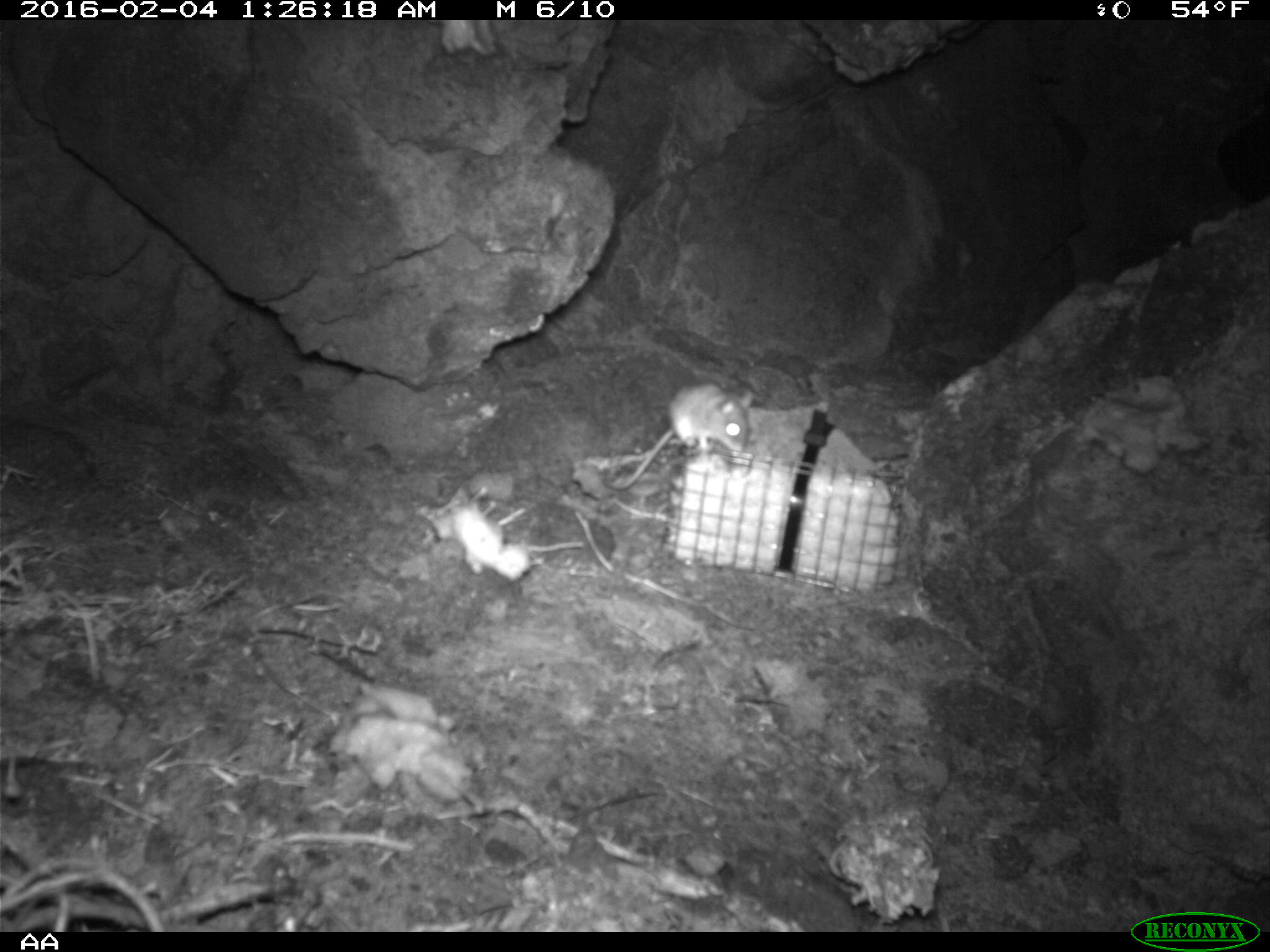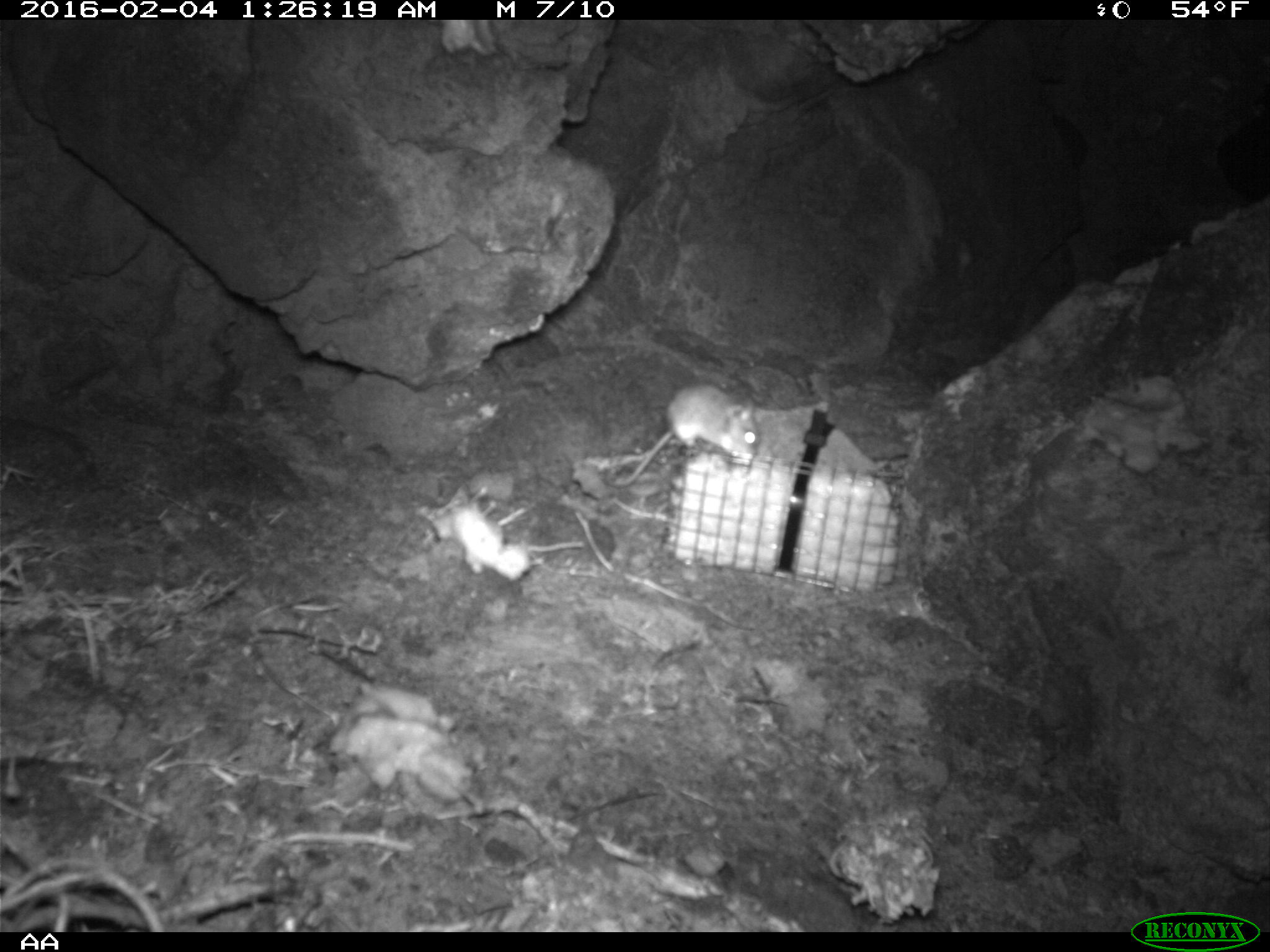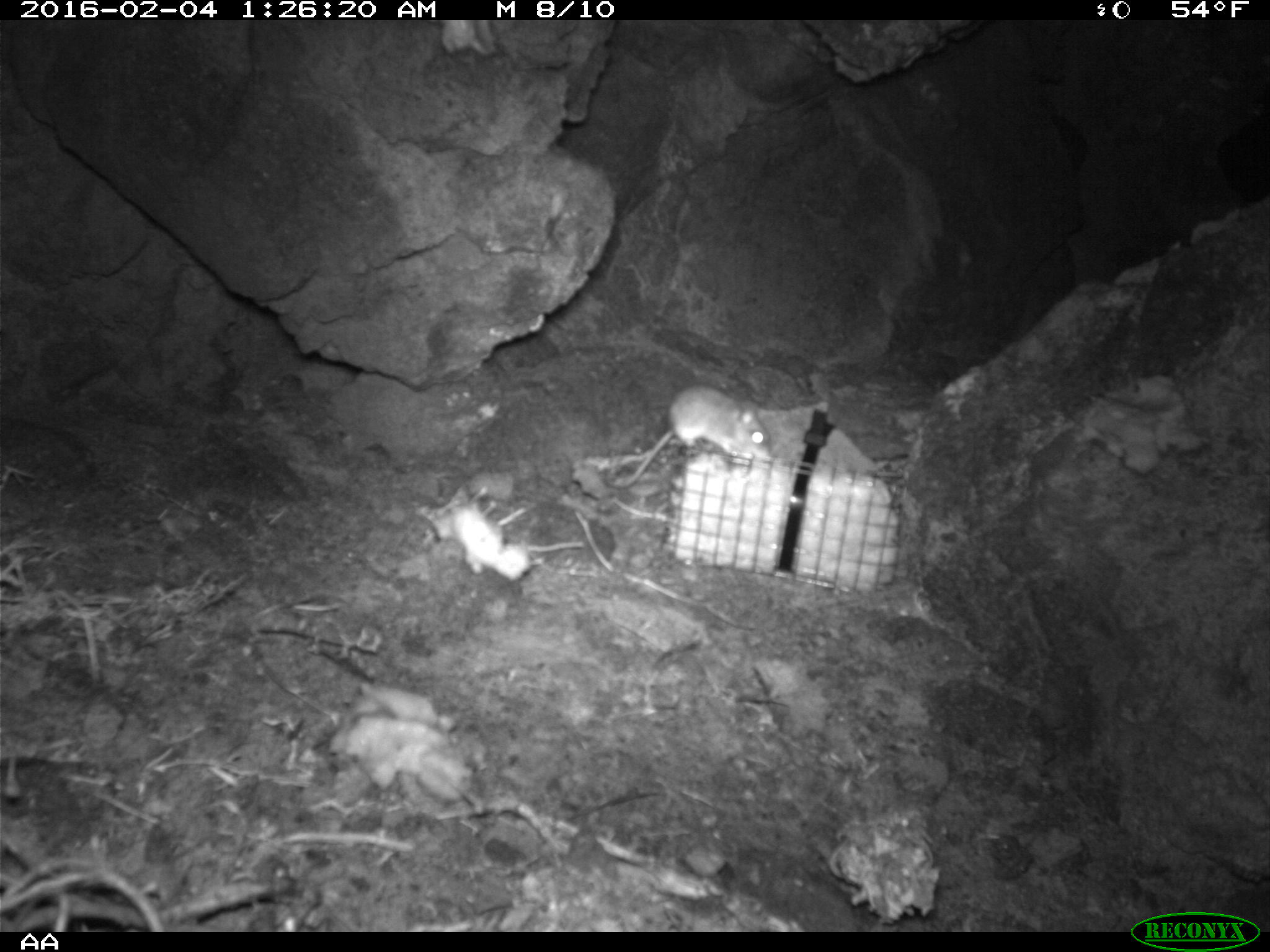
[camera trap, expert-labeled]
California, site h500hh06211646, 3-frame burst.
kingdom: Animalia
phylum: Chordata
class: Mammalia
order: Rodentia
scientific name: Rodentia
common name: rodent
Rodent (Rodentia).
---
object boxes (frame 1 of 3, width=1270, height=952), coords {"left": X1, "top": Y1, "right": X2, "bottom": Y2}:
rodent: {"left": 603, "top": 382, "right": 753, "bottom": 490}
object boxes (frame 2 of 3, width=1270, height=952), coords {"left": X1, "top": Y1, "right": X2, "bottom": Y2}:
rodent: {"left": 621, "top": 382, "right": 759, "bottom": 486}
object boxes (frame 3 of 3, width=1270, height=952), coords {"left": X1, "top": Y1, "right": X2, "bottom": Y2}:
rodent: {"left": 621, "top": 384, "right": 773, "bottom": 488}